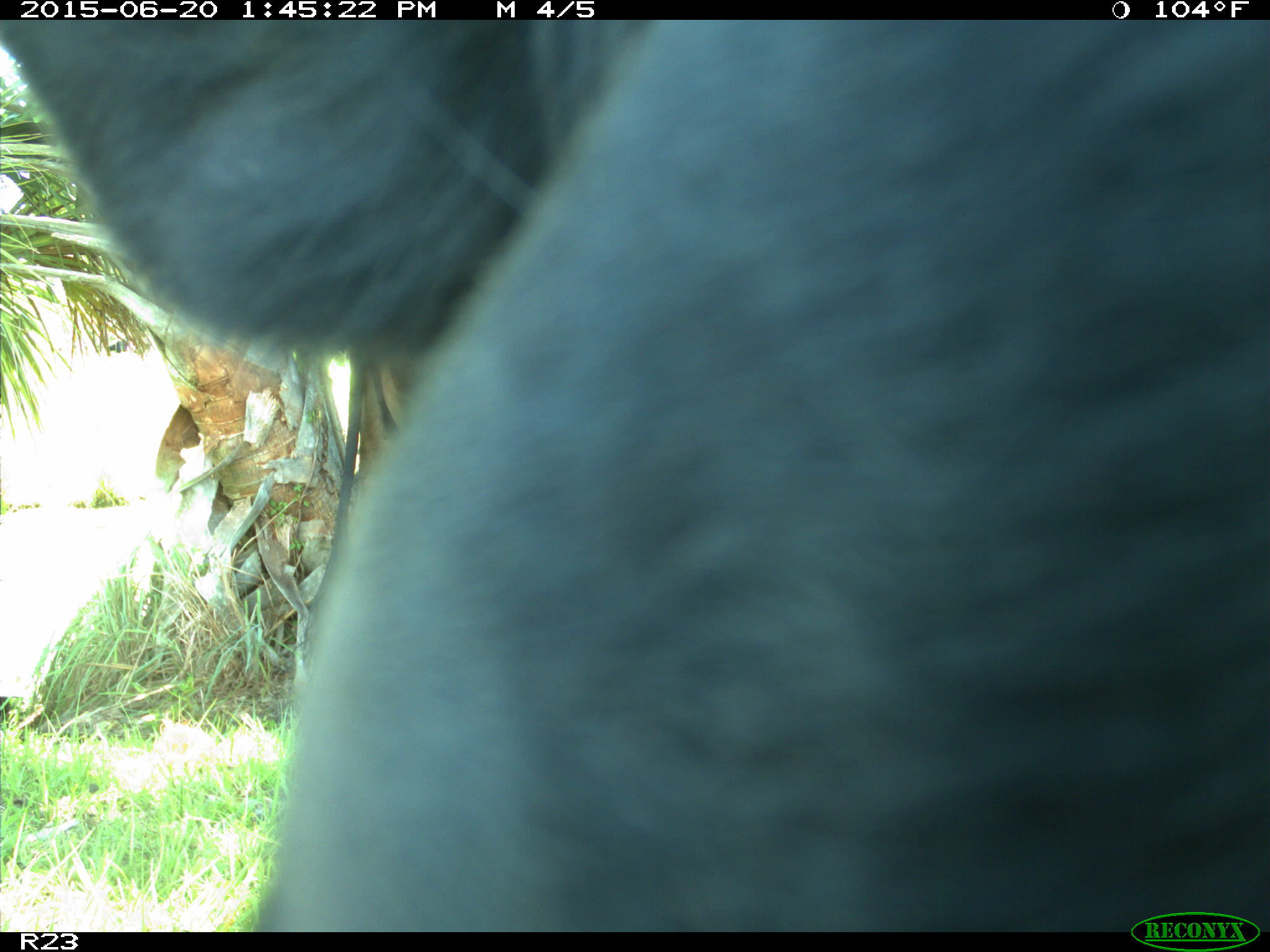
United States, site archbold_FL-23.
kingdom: Animalia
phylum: Chordata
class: Mammalia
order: Artiodactyla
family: Bovidae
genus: Bos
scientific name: Bos taurus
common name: domestic cow